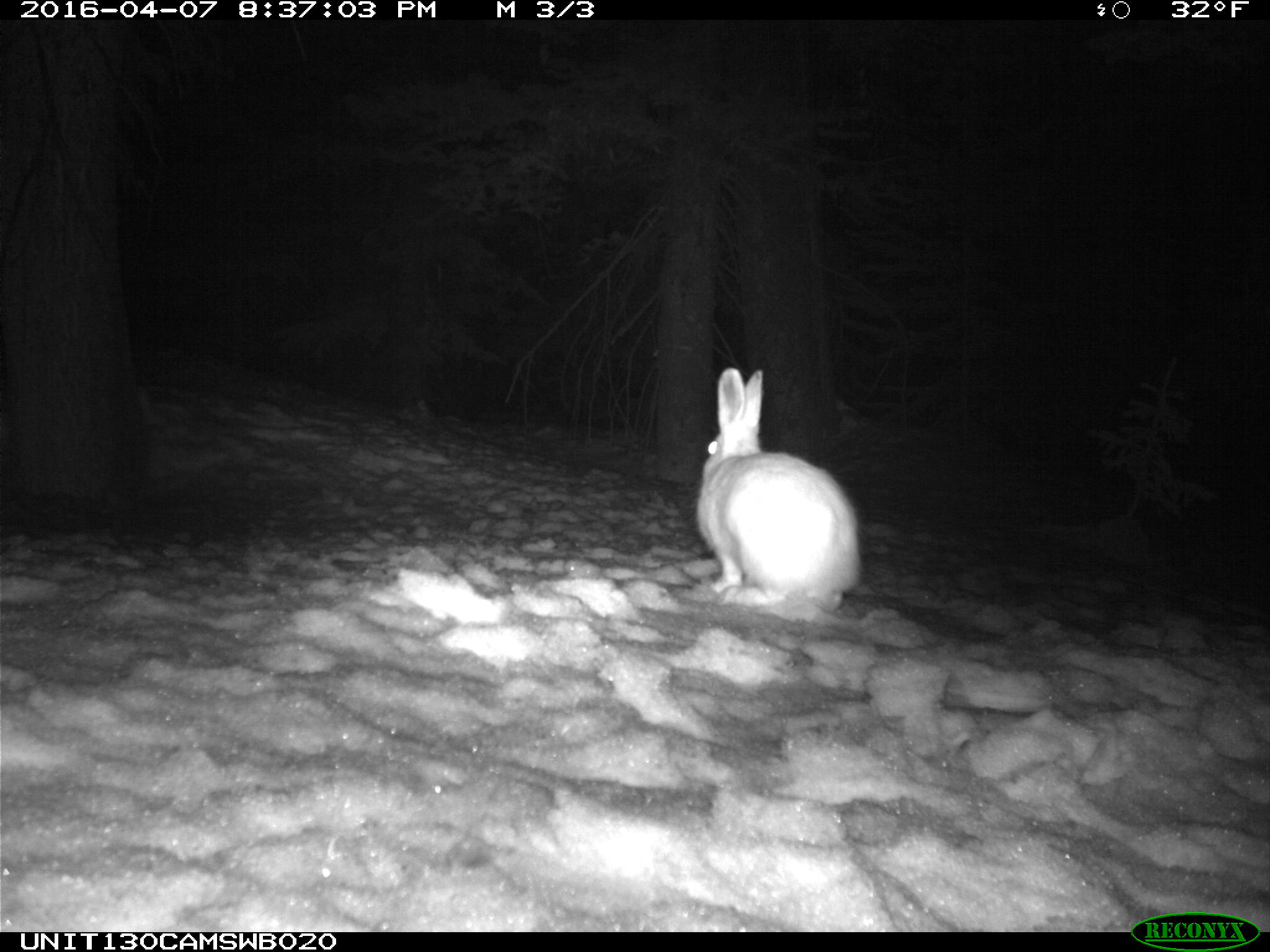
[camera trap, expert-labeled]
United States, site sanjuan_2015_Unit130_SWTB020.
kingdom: Animalia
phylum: Chordata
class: Mammalia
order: Lagomorpha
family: Leporidae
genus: Lepus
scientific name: Lepus americanus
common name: snowshoe hare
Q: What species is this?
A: Lepus americanus (snowshoe hare).